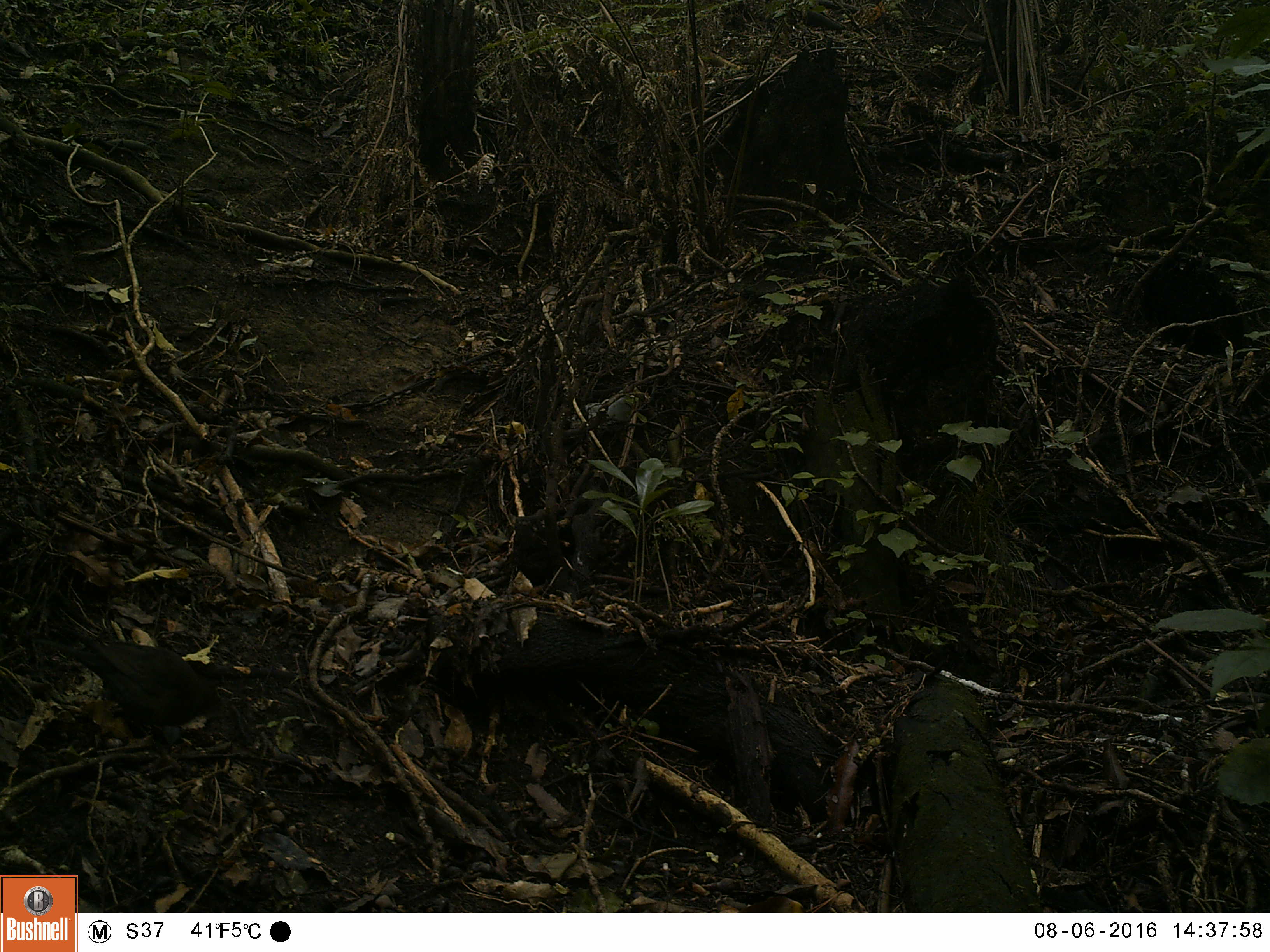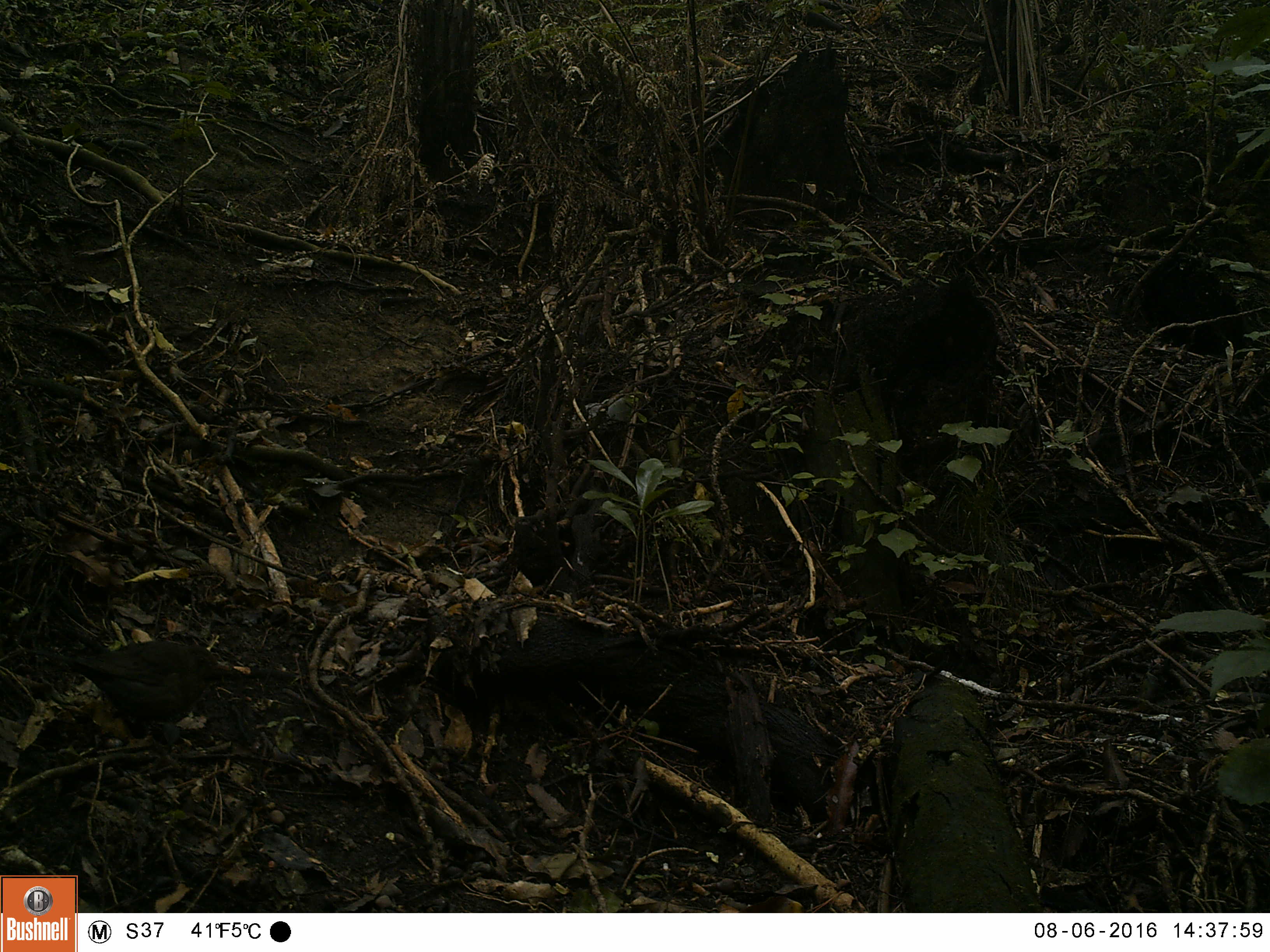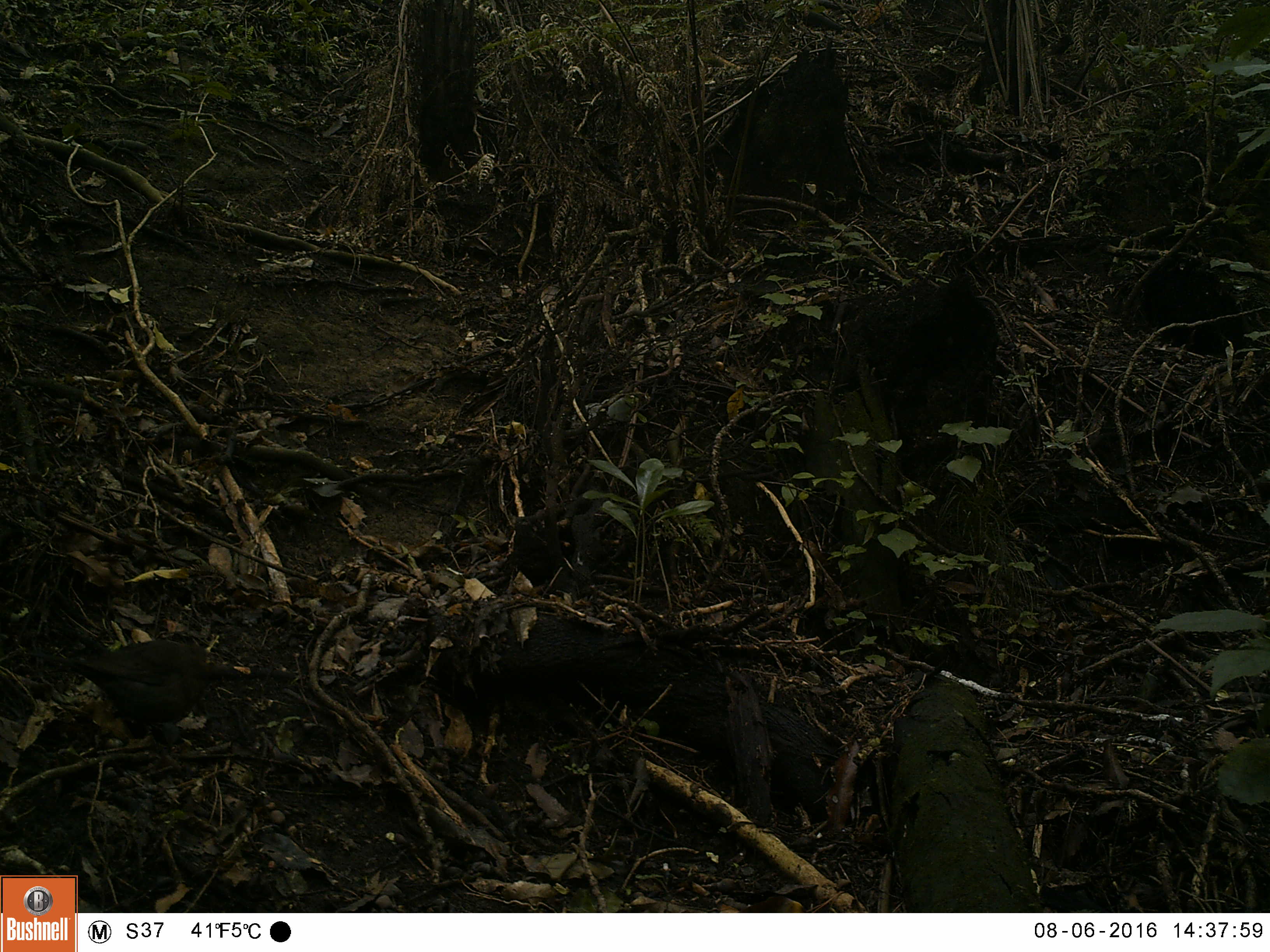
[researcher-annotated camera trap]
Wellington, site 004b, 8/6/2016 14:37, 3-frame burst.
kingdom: Animalia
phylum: Chordata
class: Aves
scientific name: Aves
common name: bird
Bird (Aves).